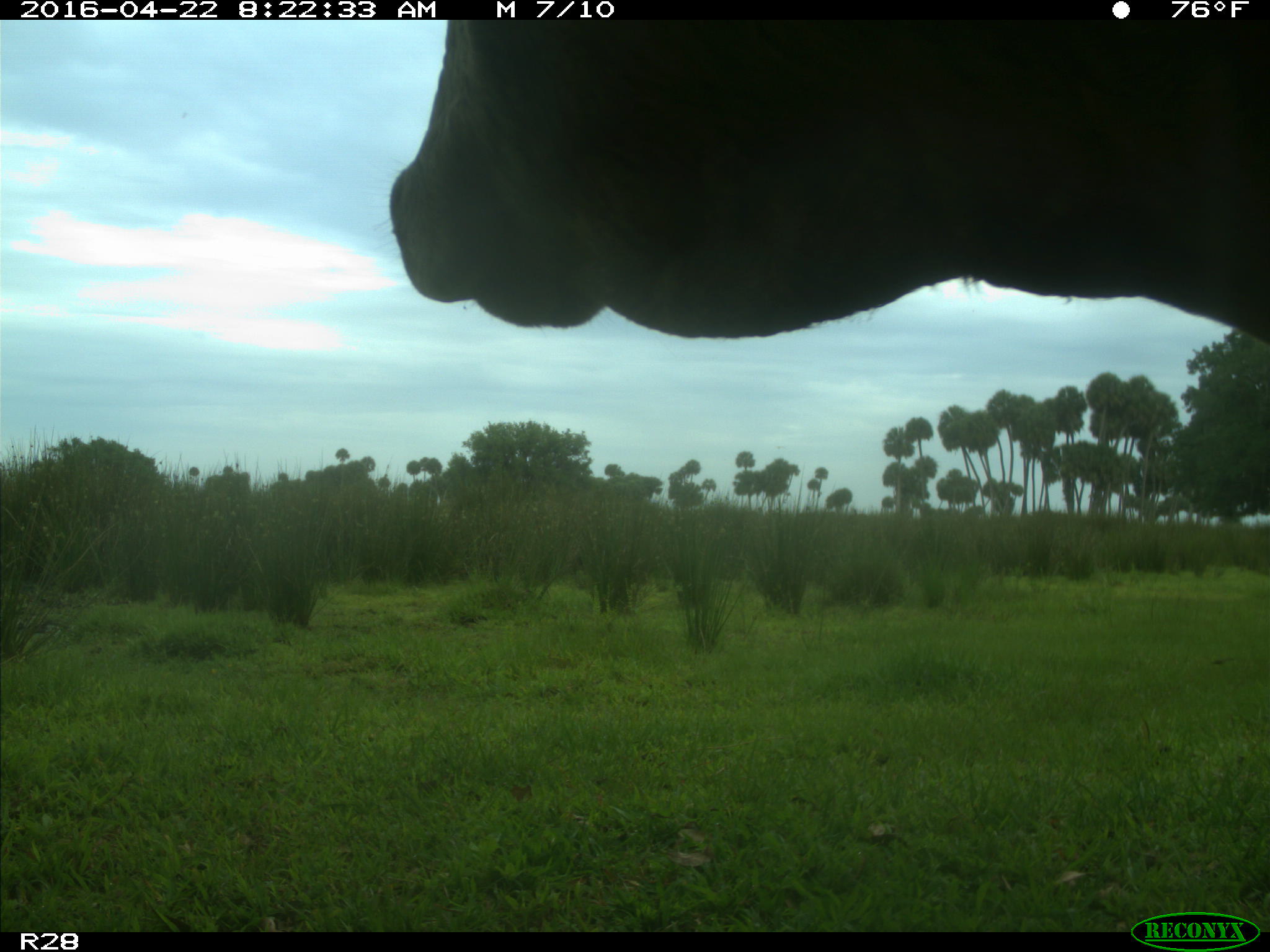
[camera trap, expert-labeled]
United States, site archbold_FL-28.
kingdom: Animalia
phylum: Chordata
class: Mammalia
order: Artiodactyla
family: Bovidae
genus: Bos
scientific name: Bos taurus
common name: domestic cow